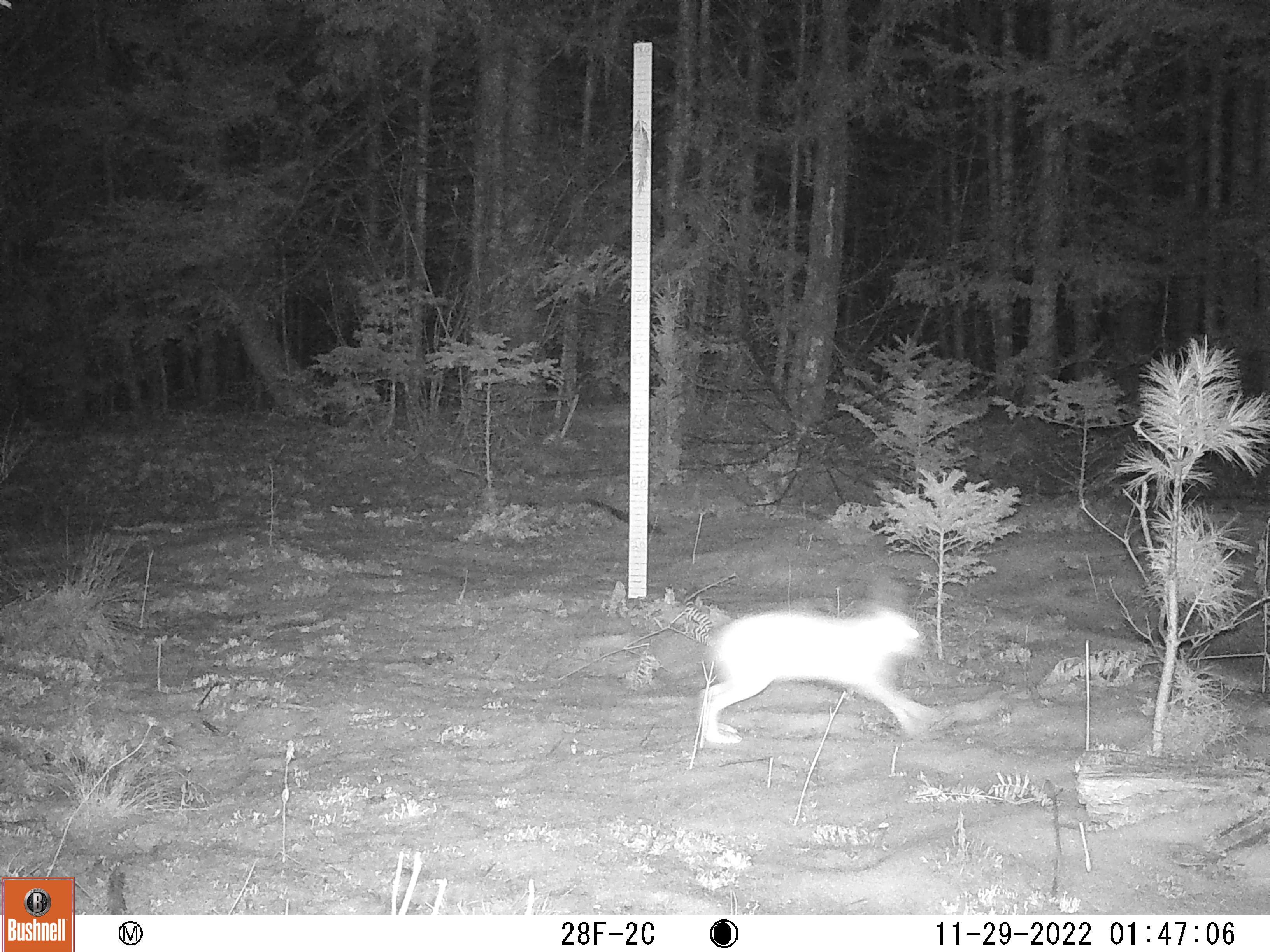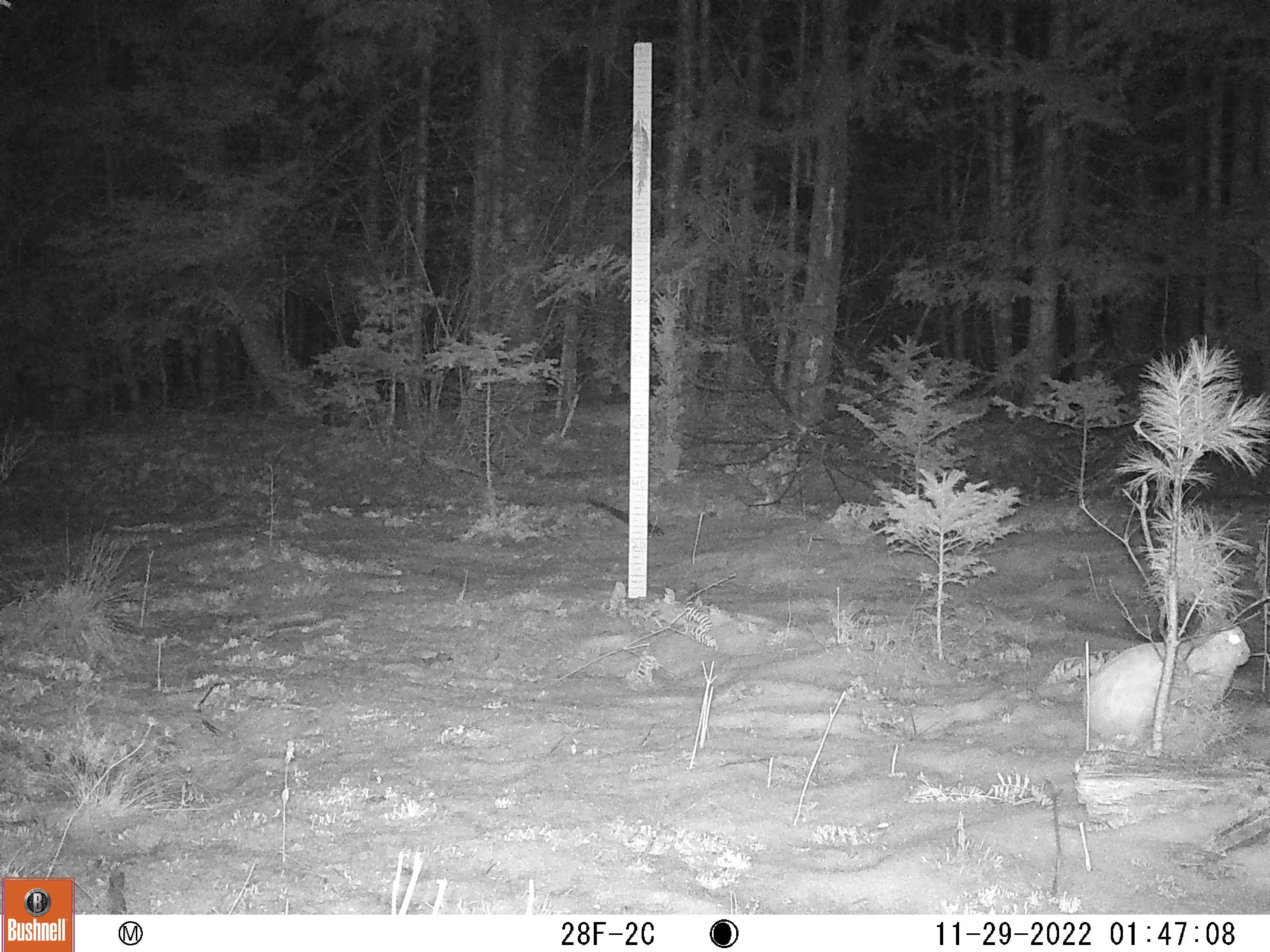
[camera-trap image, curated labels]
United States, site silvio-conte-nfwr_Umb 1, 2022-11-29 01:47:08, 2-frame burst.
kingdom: Animalia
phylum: Chordata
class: Mammalia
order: Lagomorpha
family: Leporidae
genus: Lepus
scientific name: Lepus americanus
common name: snowshoe hare